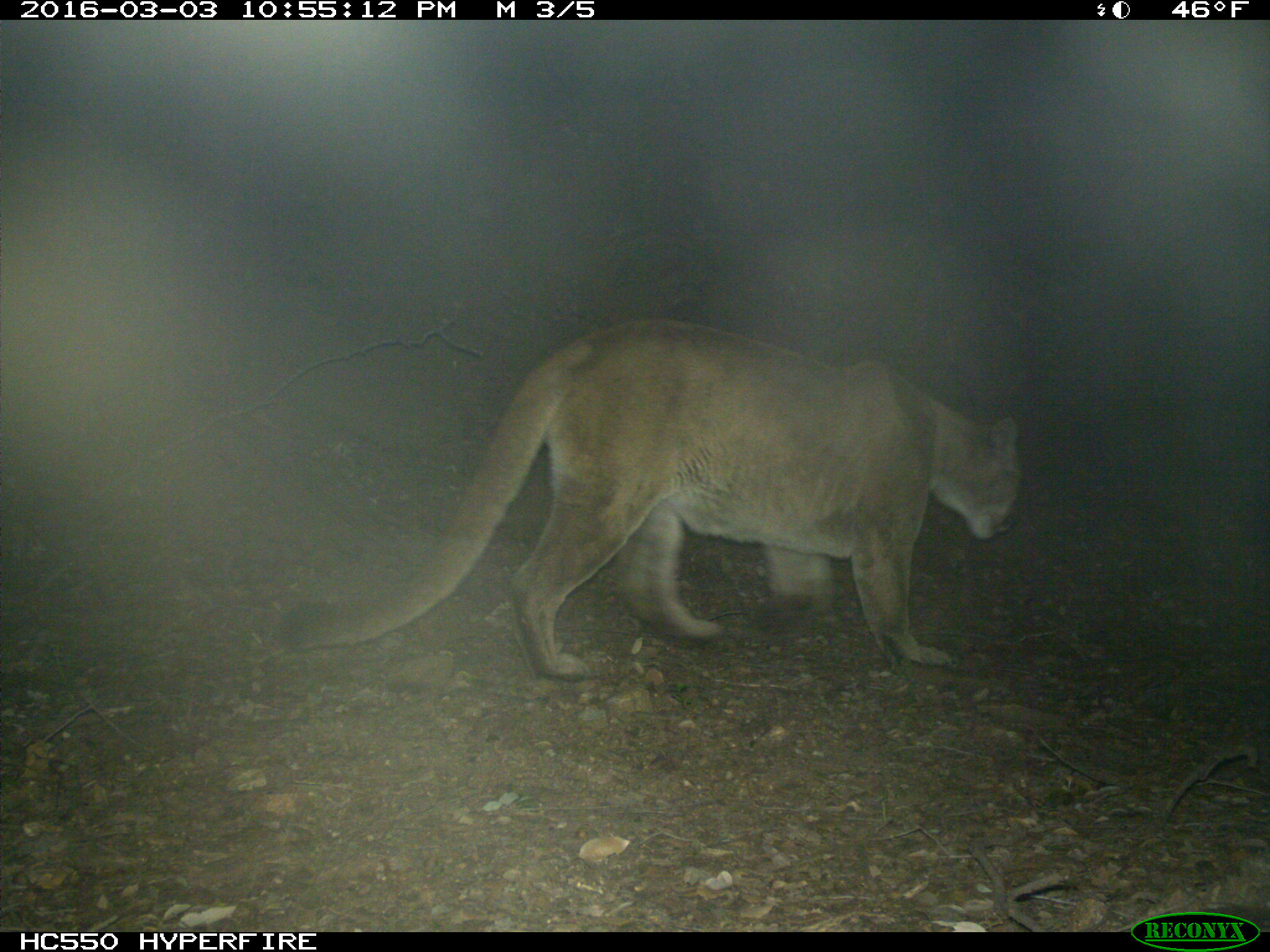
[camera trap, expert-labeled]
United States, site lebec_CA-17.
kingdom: Animalia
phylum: Chordata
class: Mammalia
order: Carnivora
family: Felidae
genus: Puma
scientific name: Puma concolor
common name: mountain lion